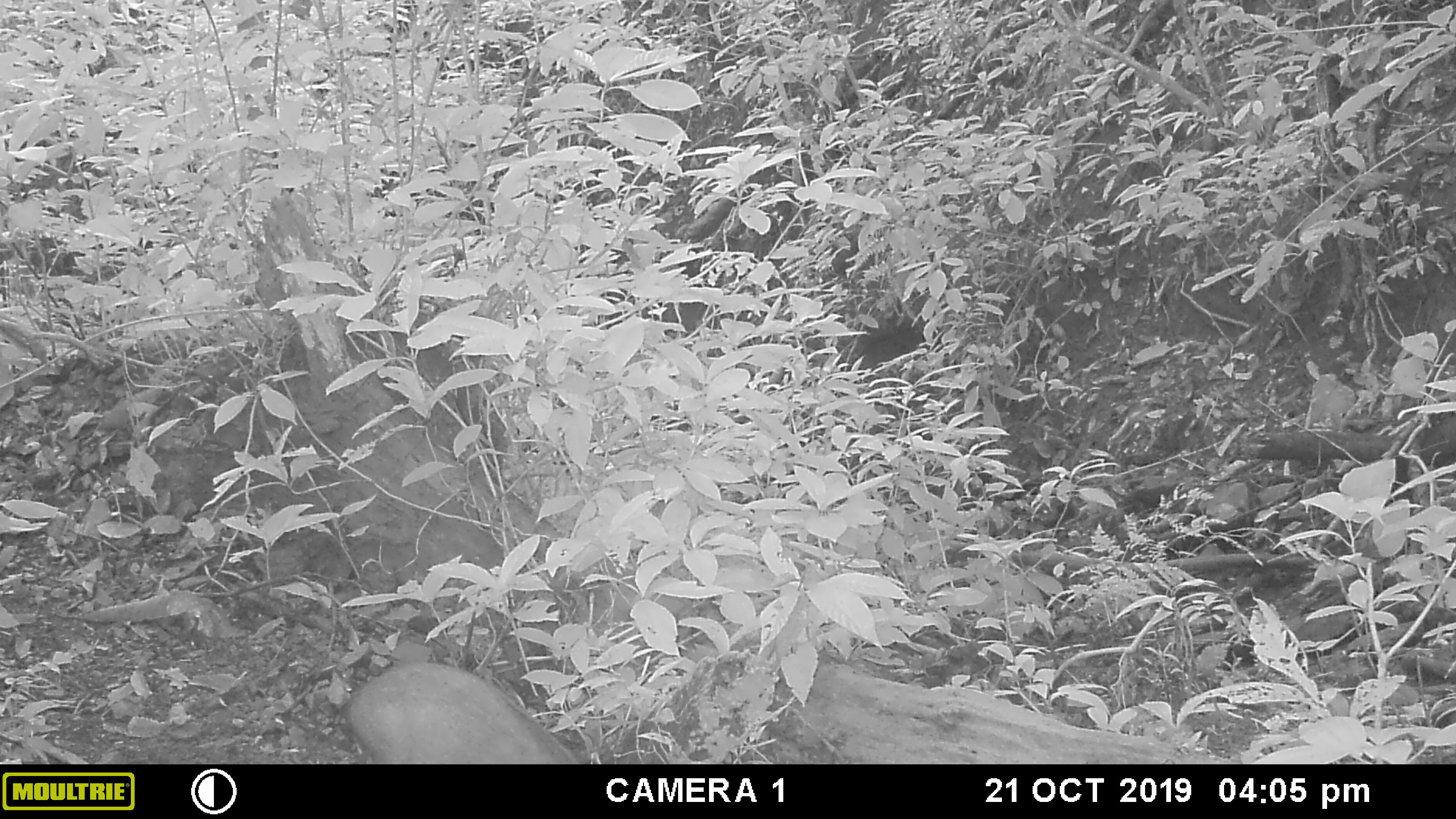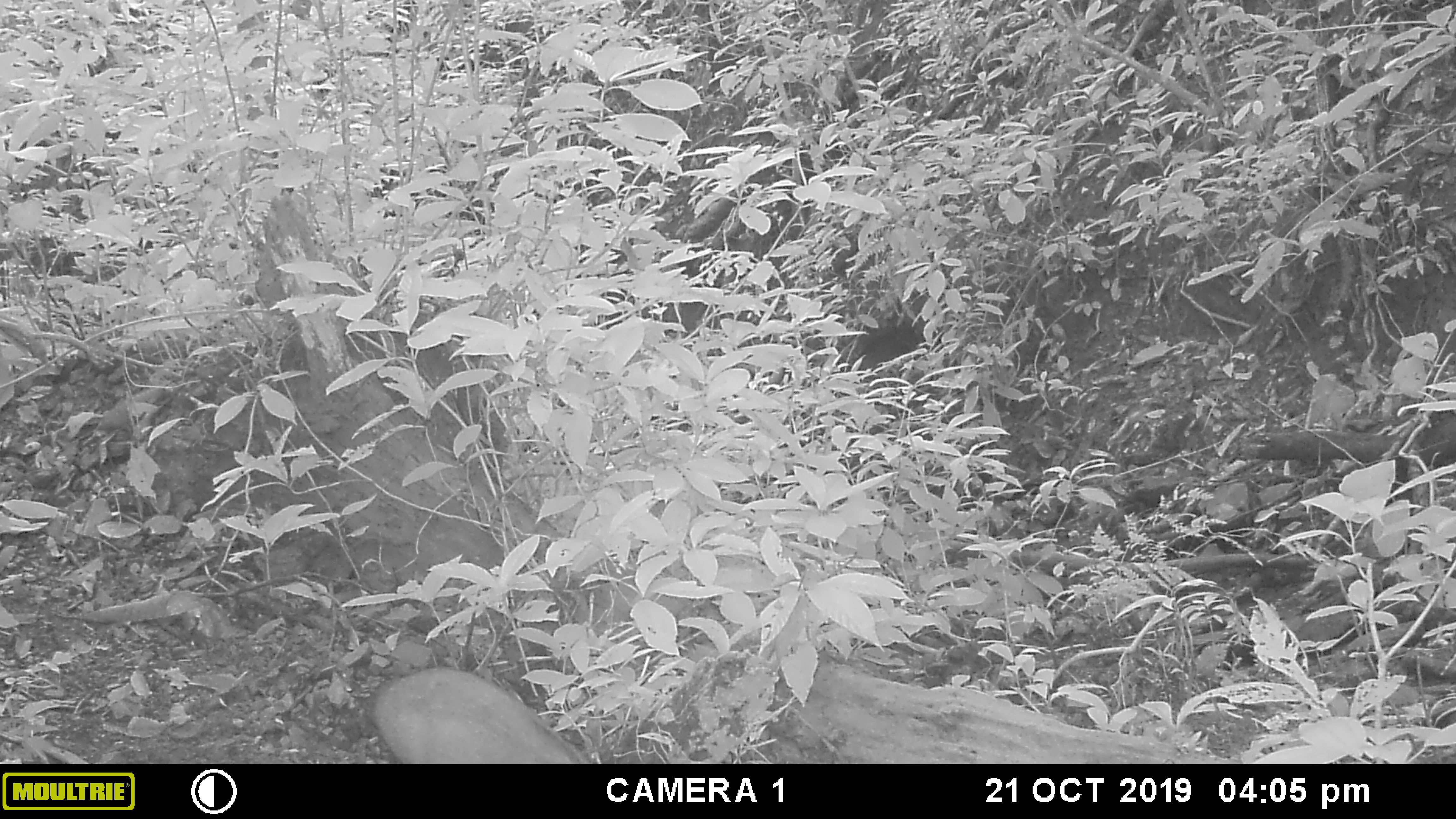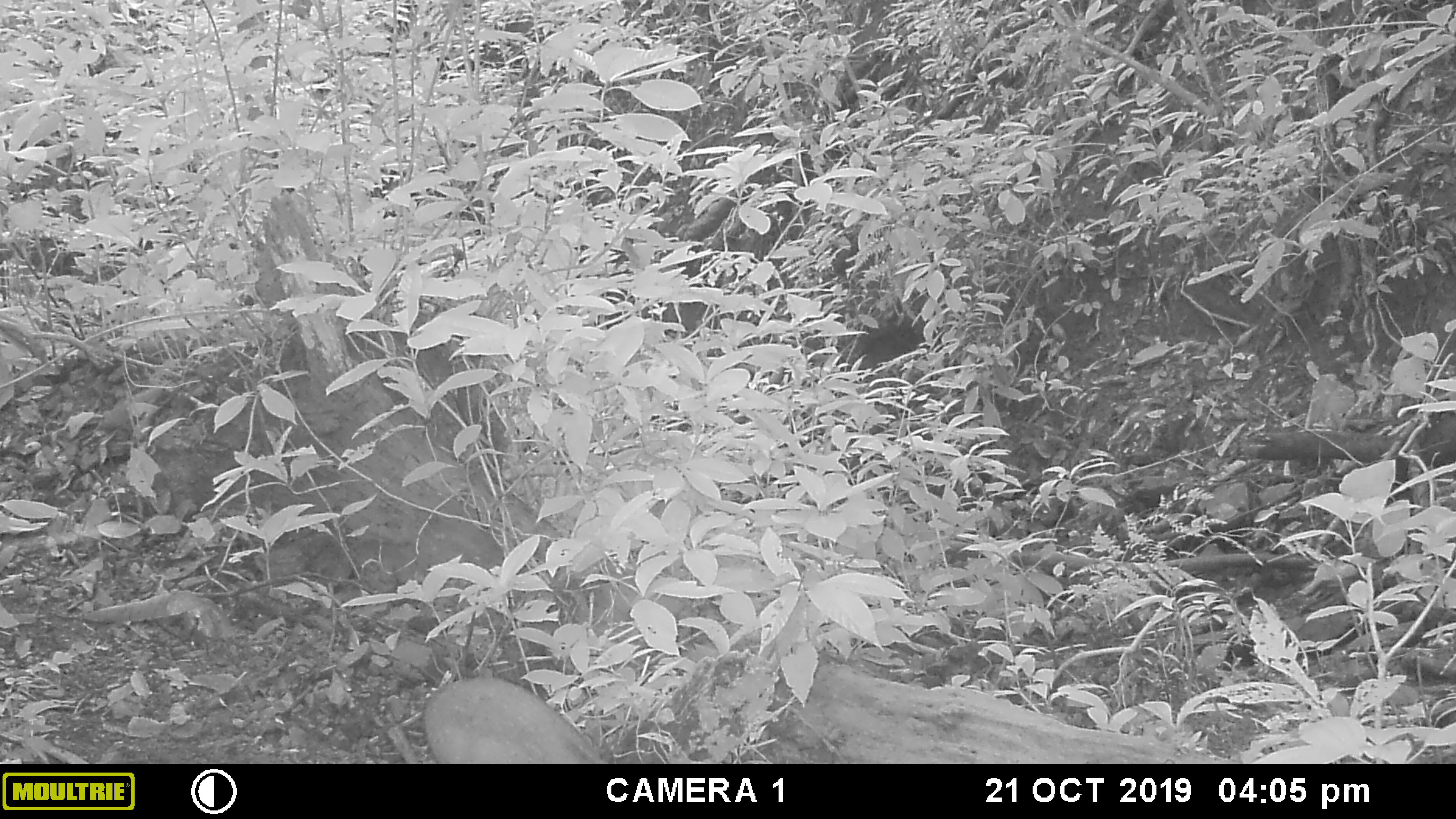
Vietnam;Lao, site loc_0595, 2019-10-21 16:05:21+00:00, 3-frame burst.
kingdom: Animalia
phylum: Chordata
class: Mammalia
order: Artiodactyla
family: Suidae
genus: Sus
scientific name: Sus scrofa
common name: eurasian wild pig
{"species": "eurasian wild pig (Sus scrofa)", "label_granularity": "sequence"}